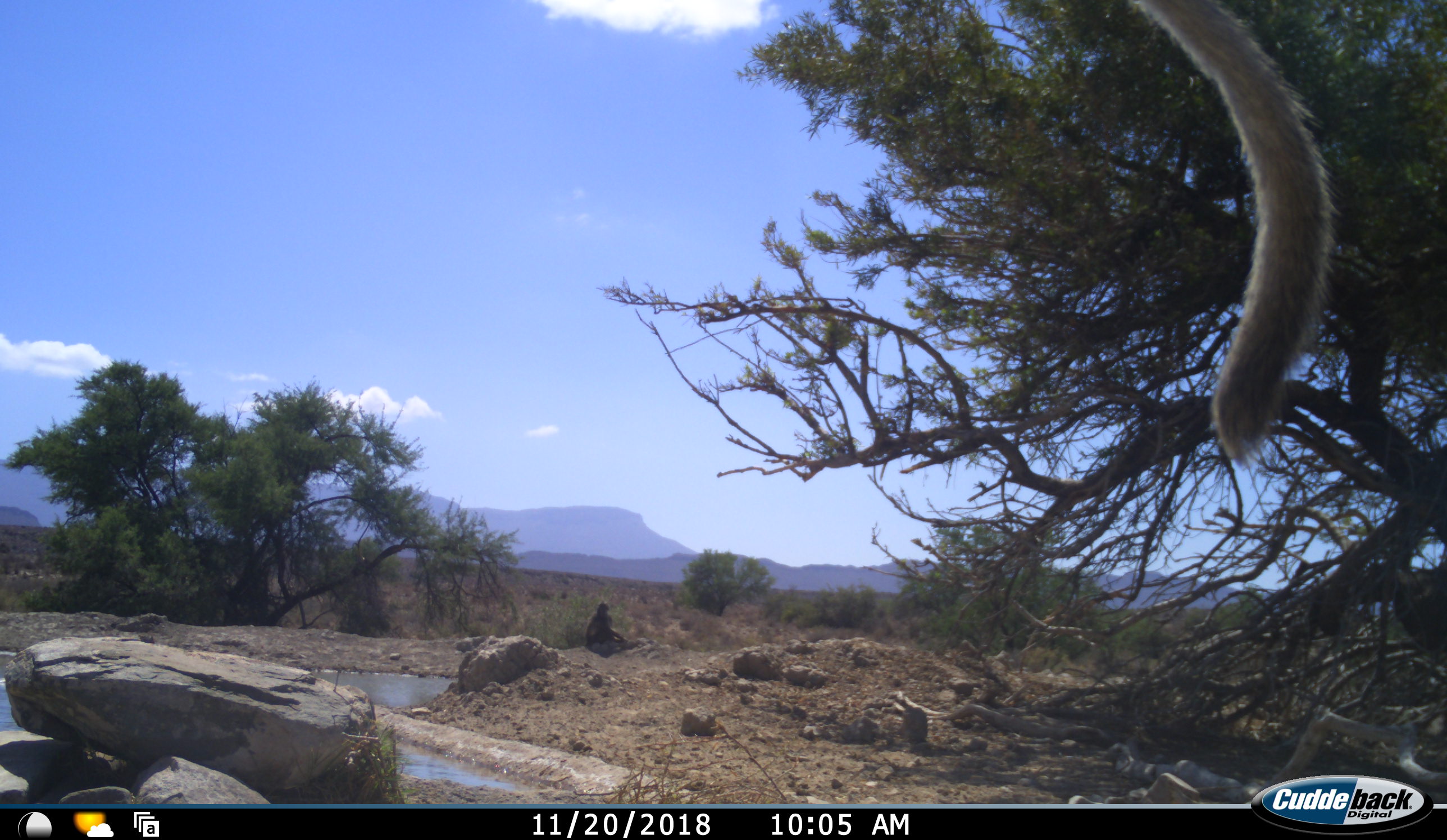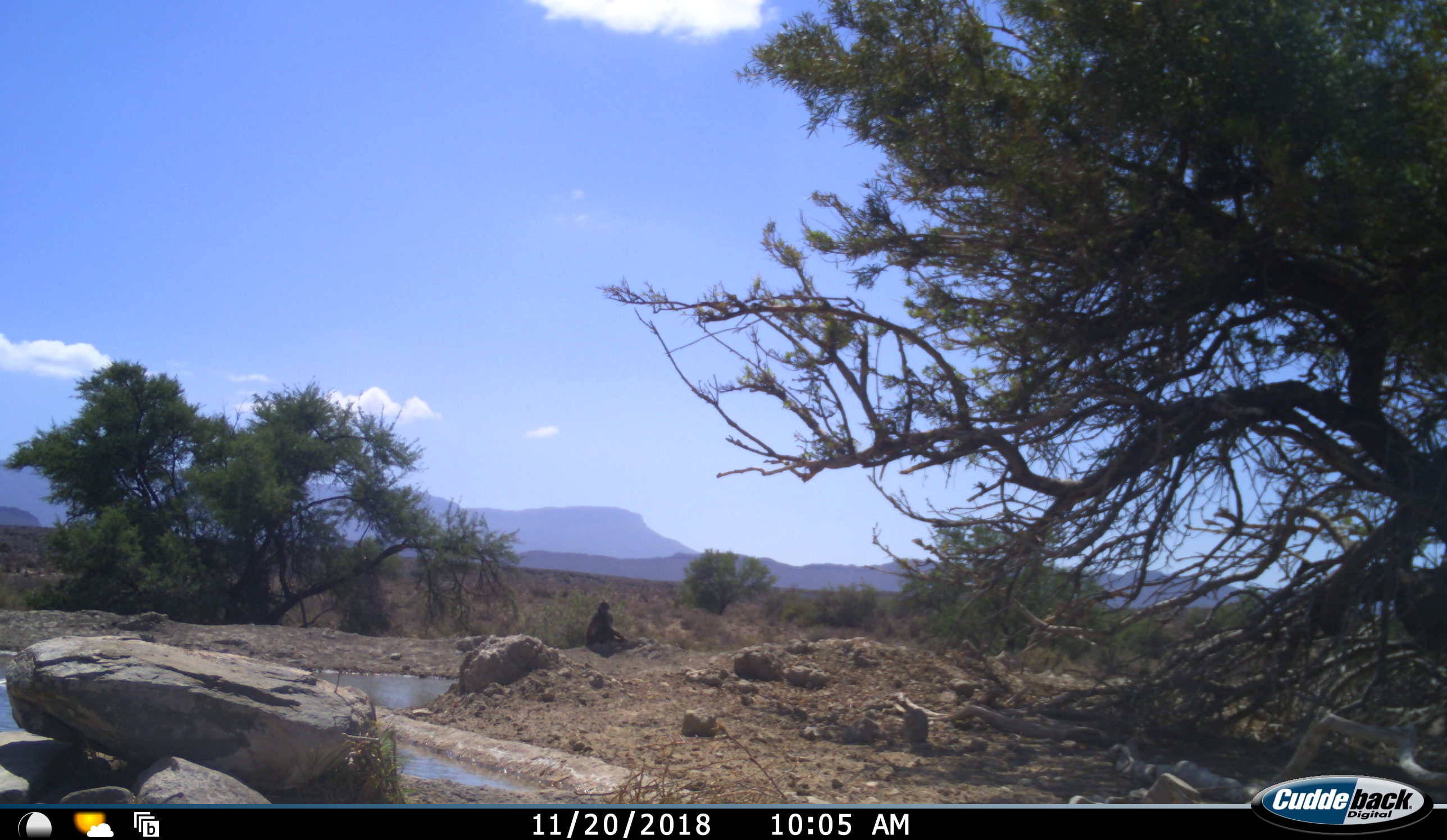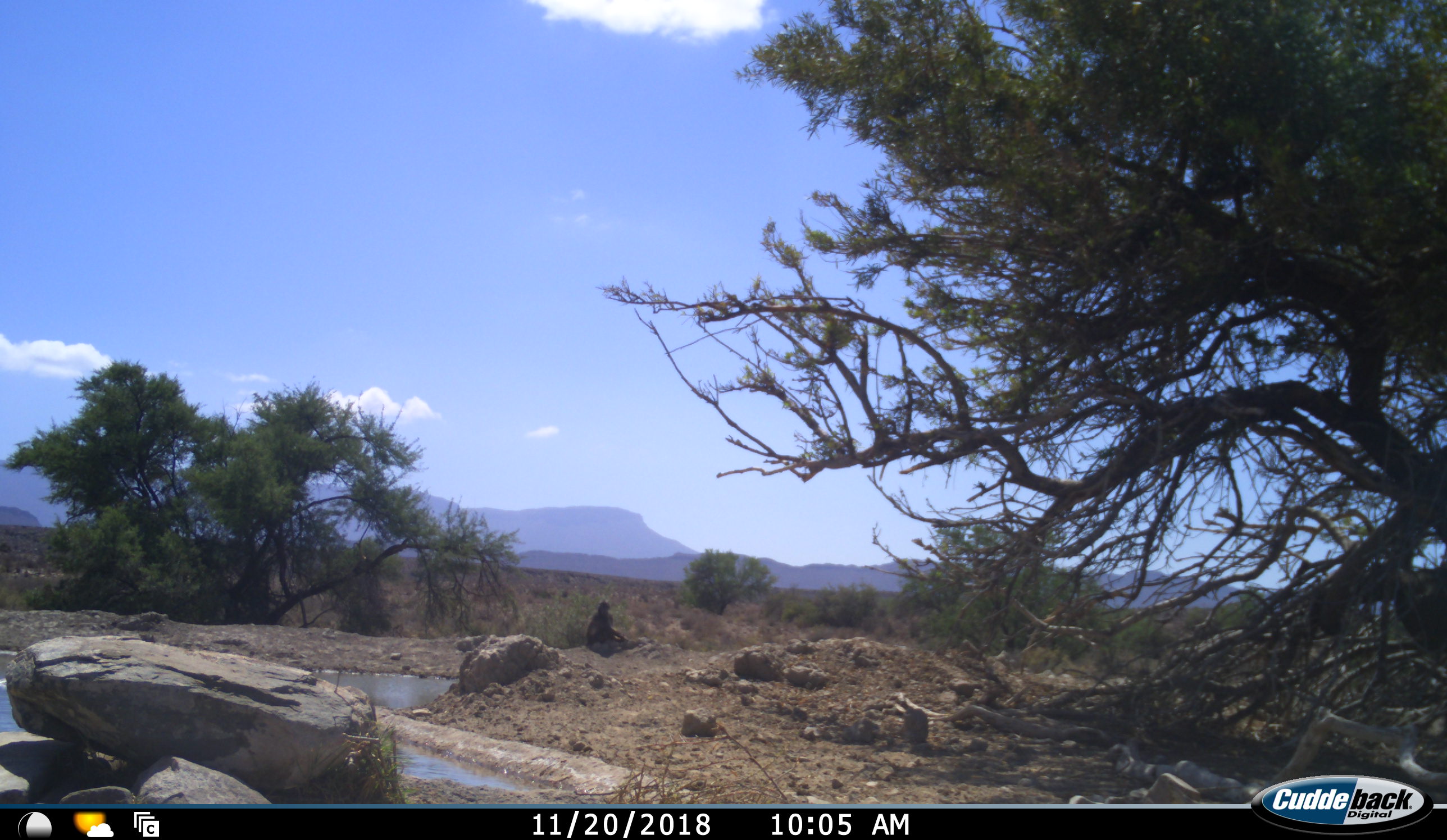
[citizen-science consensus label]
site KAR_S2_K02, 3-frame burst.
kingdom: Animalia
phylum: Chordata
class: Mammalia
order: Primates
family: Cercopithecidae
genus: Chlorocebus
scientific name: Chlorocebus pygerythrus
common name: vervet monkey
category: monkeyvervet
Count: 1.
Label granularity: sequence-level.